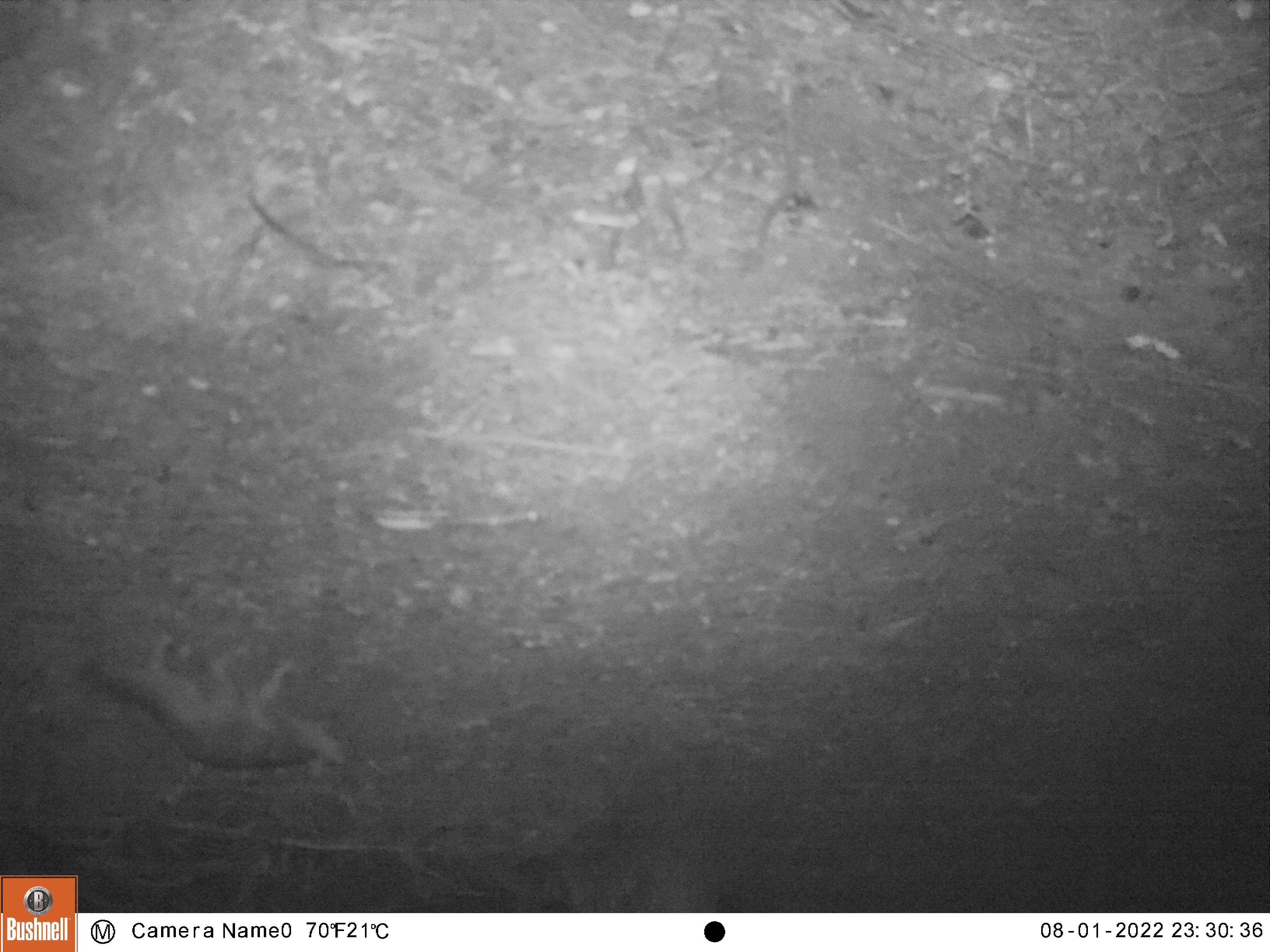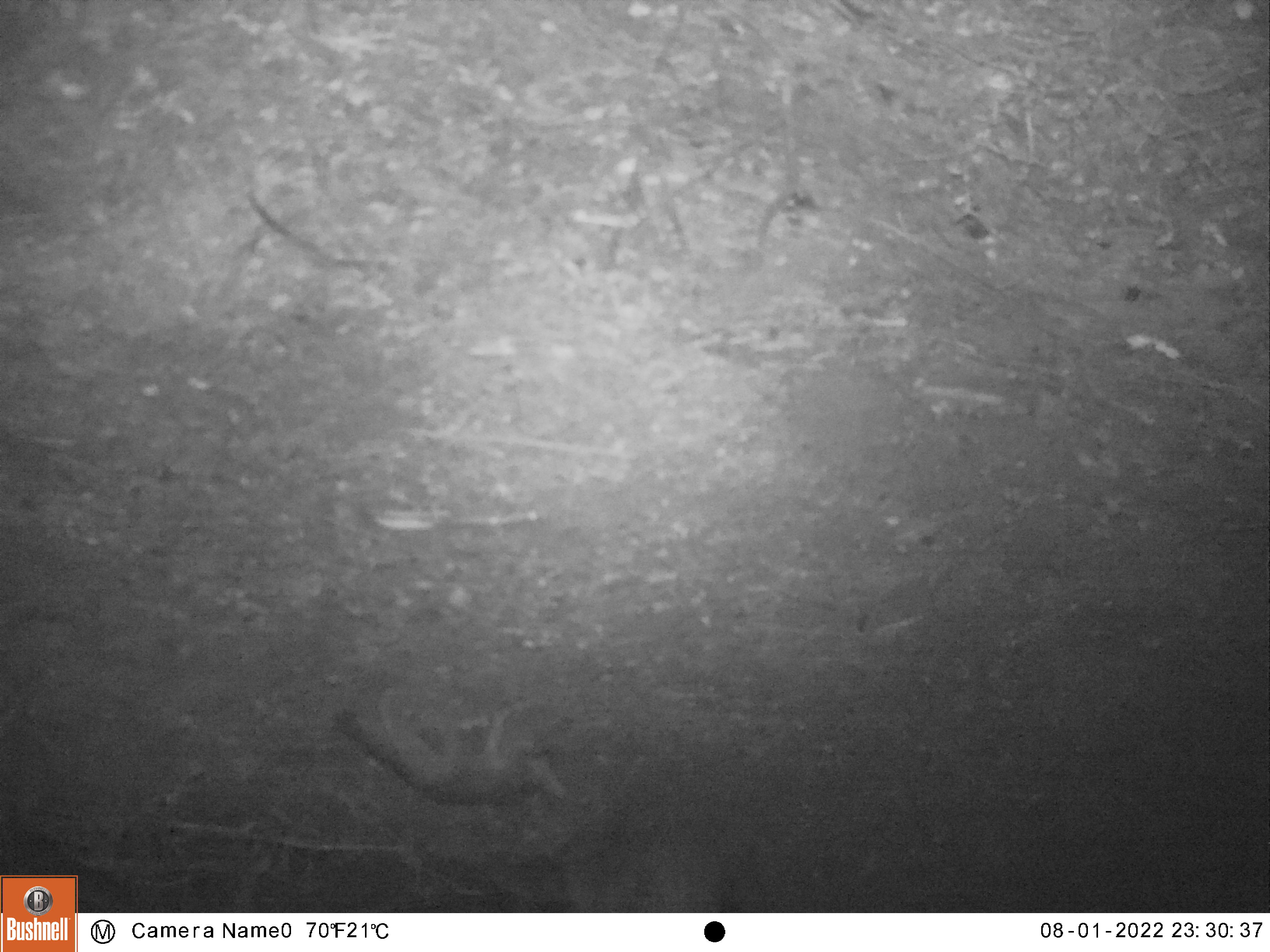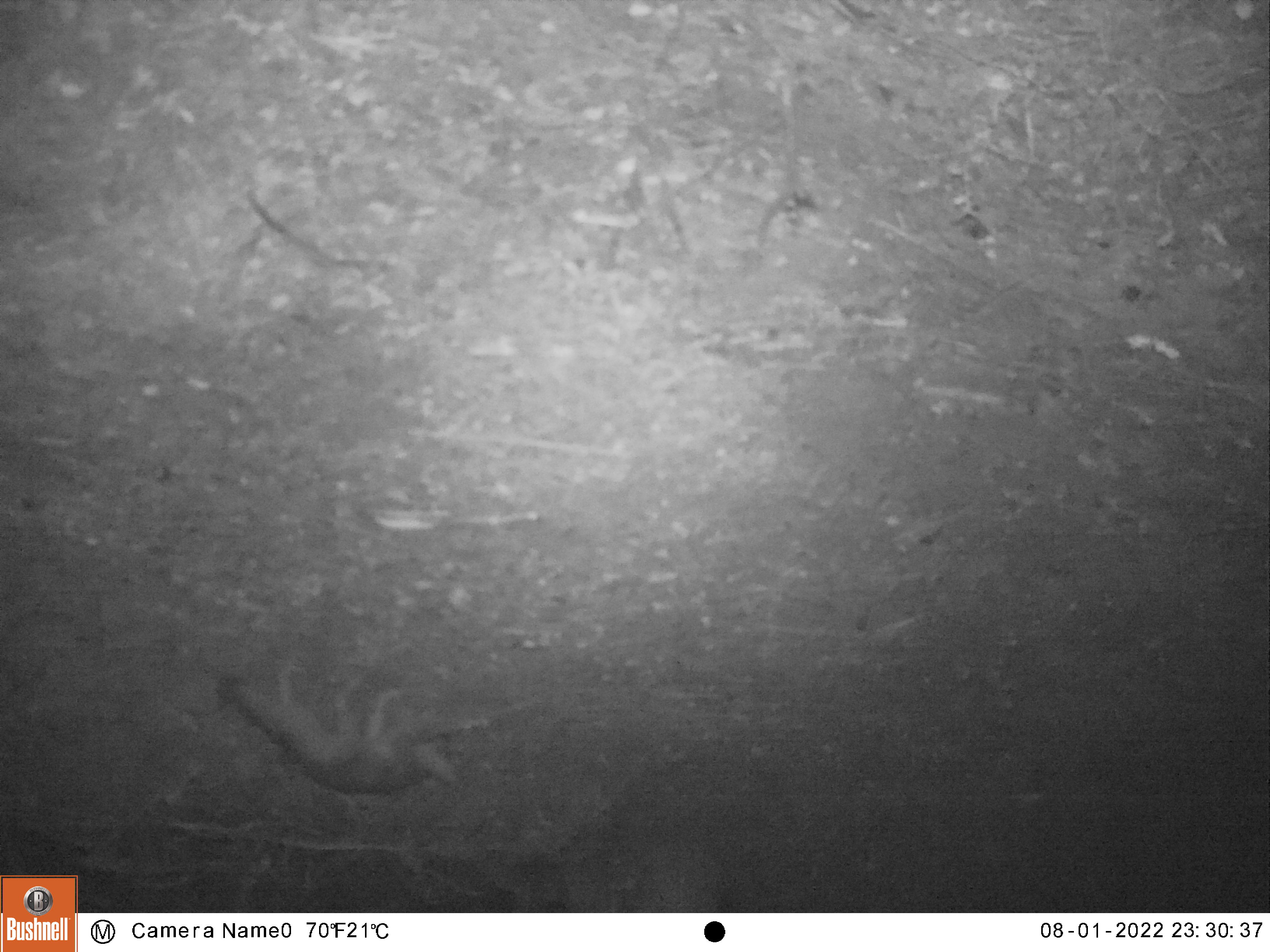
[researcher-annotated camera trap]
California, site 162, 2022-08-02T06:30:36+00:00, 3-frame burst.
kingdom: Animalia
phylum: Chordata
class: Mammalia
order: Carnivora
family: Canidae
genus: Urocyon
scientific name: Urocyon cinereoargenteus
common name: gray fox